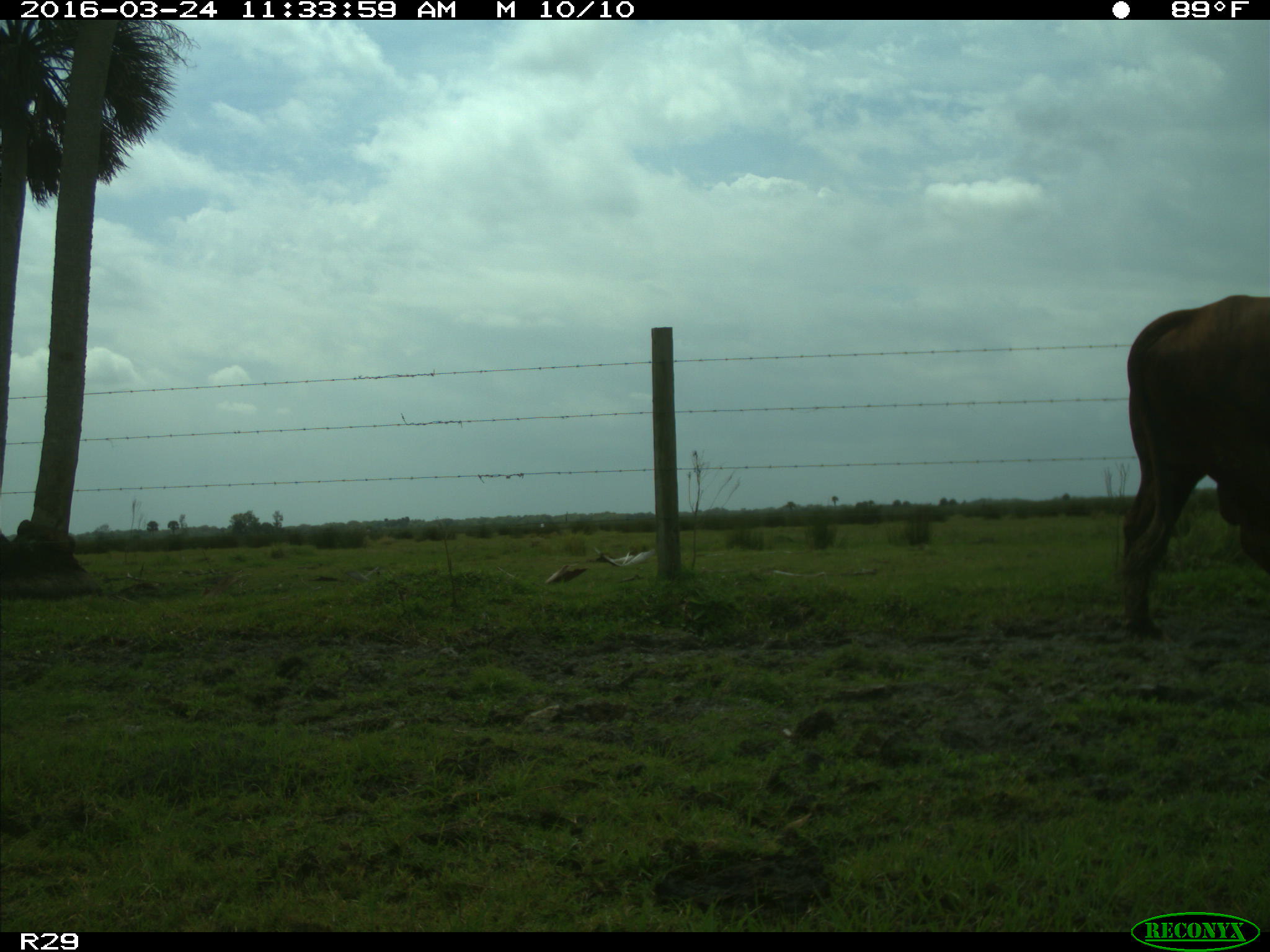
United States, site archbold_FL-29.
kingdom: Animalia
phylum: Chordata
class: Mammalia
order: Artiodactyla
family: Bovidae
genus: Bos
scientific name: Bos taurus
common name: domestic cow